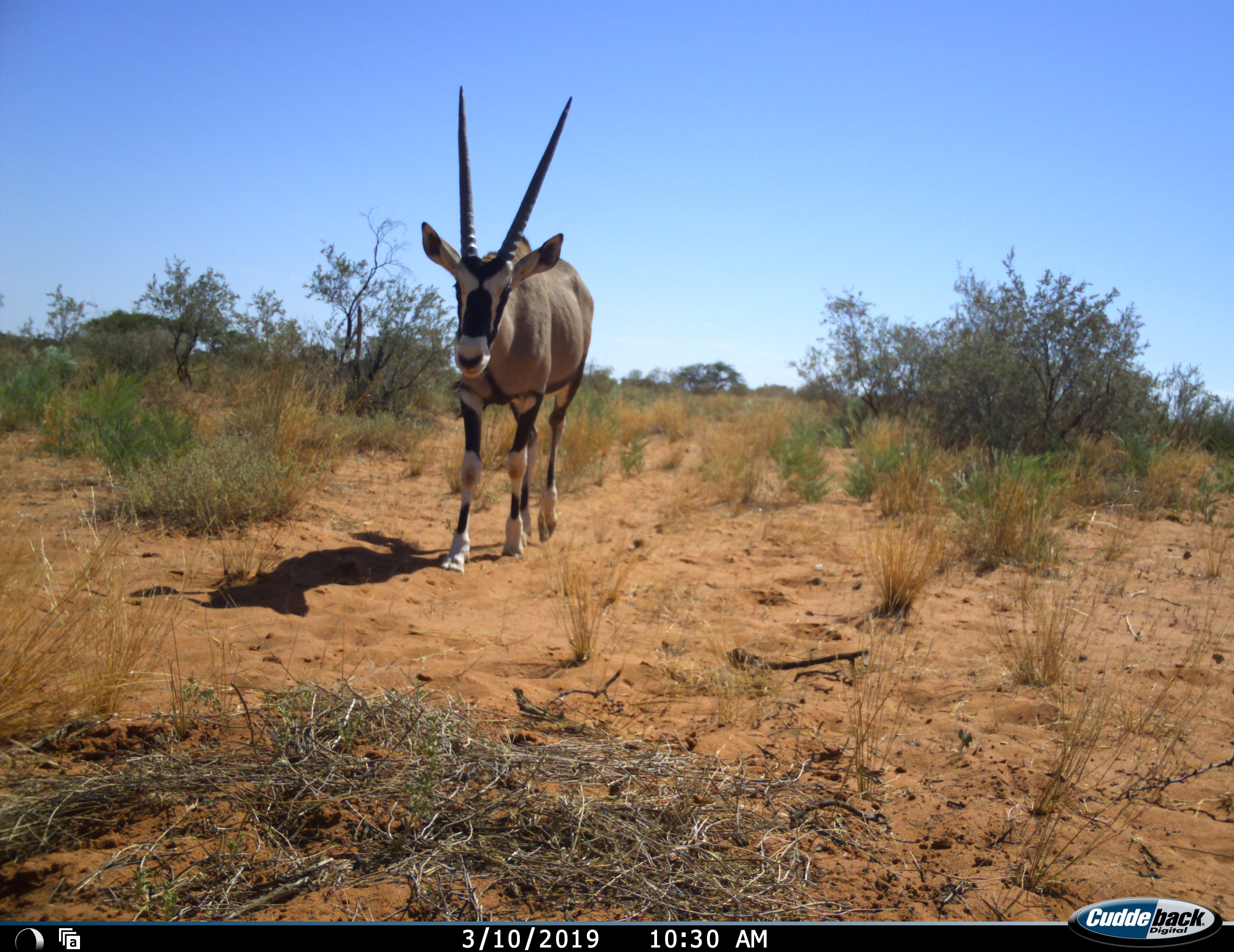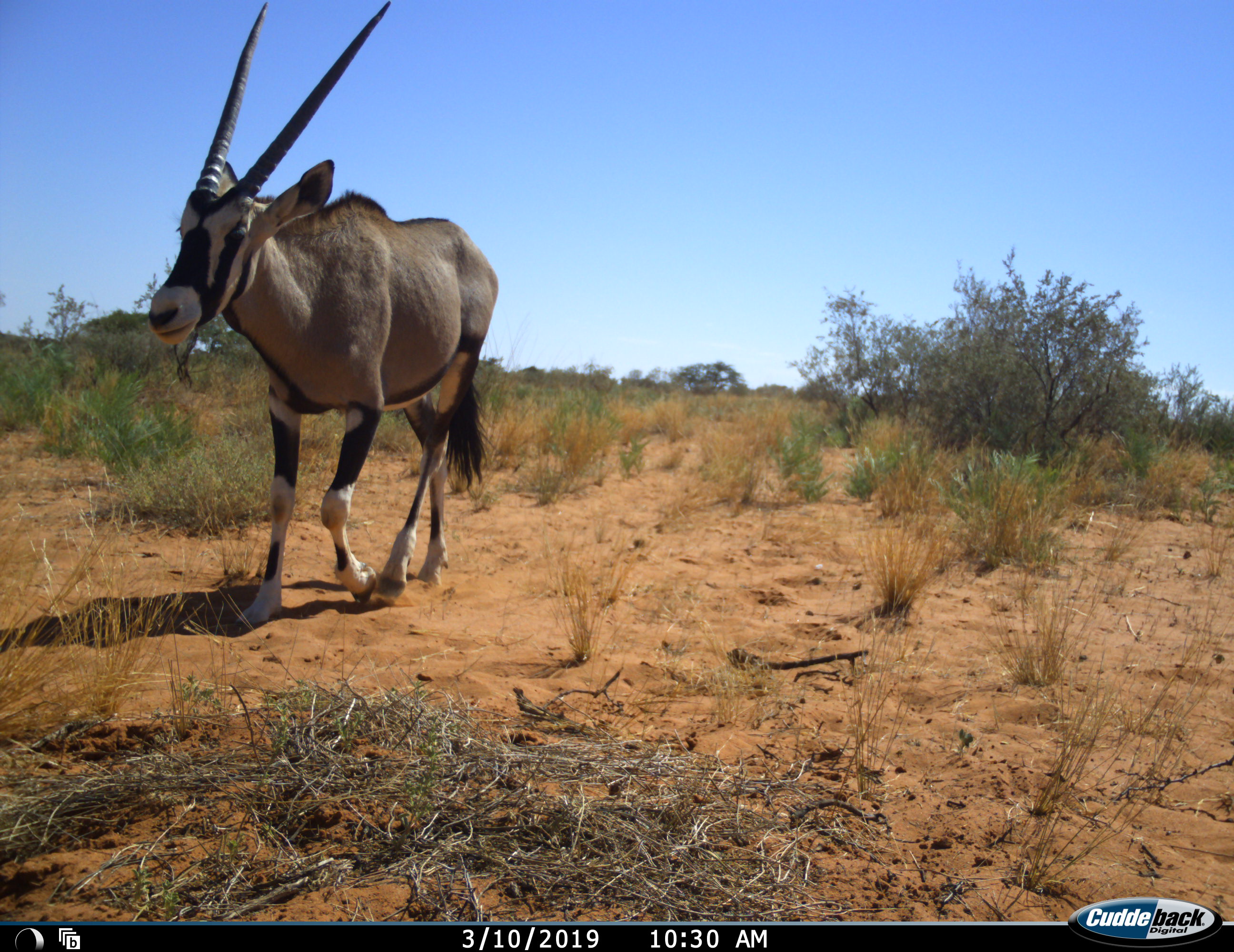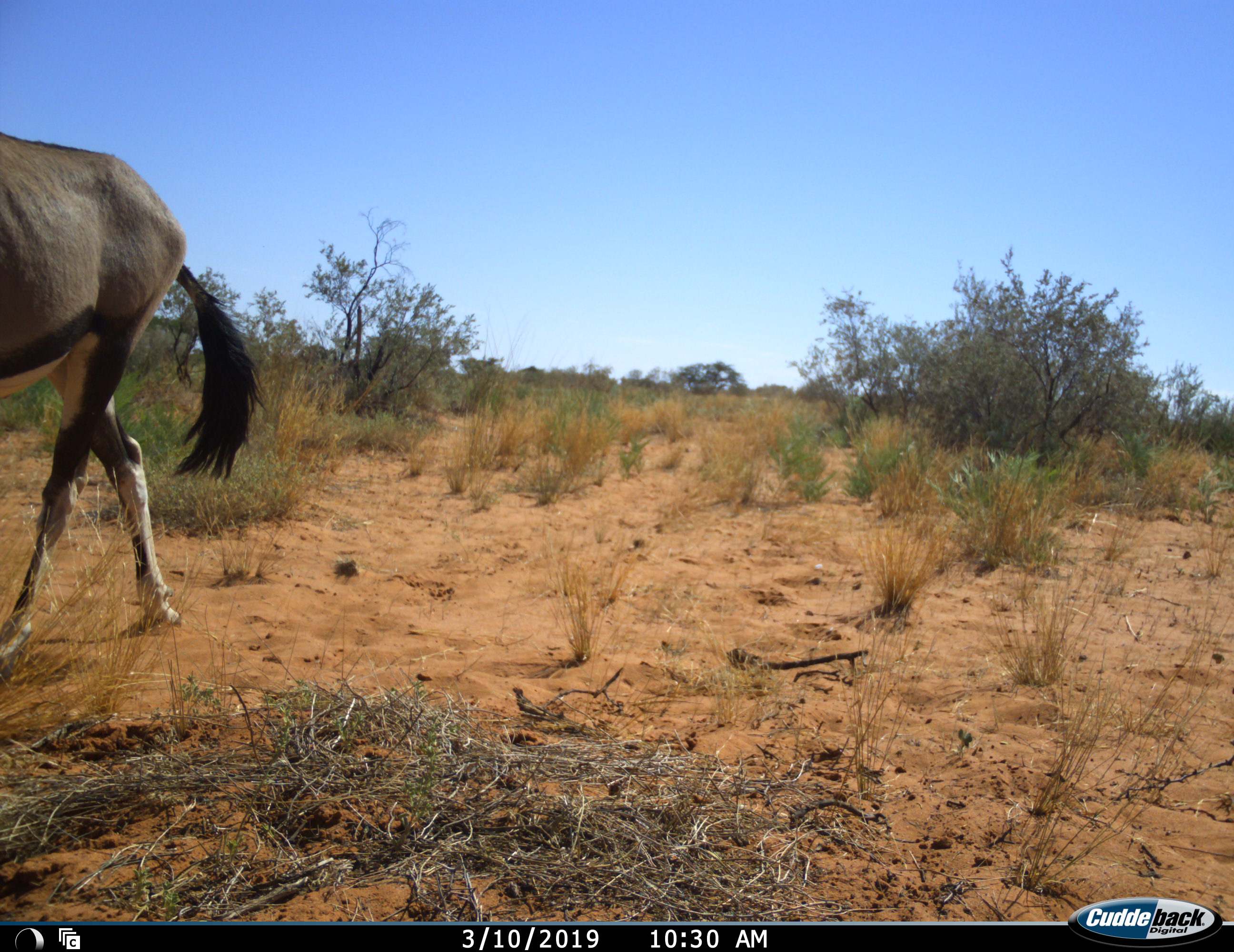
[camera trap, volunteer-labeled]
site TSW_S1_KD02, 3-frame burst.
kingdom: Animalia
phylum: Chordata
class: Mammalia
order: Artiodactyla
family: Bovidae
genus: Oryx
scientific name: Oryx gazella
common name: gemsbok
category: oryx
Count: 1.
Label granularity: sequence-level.